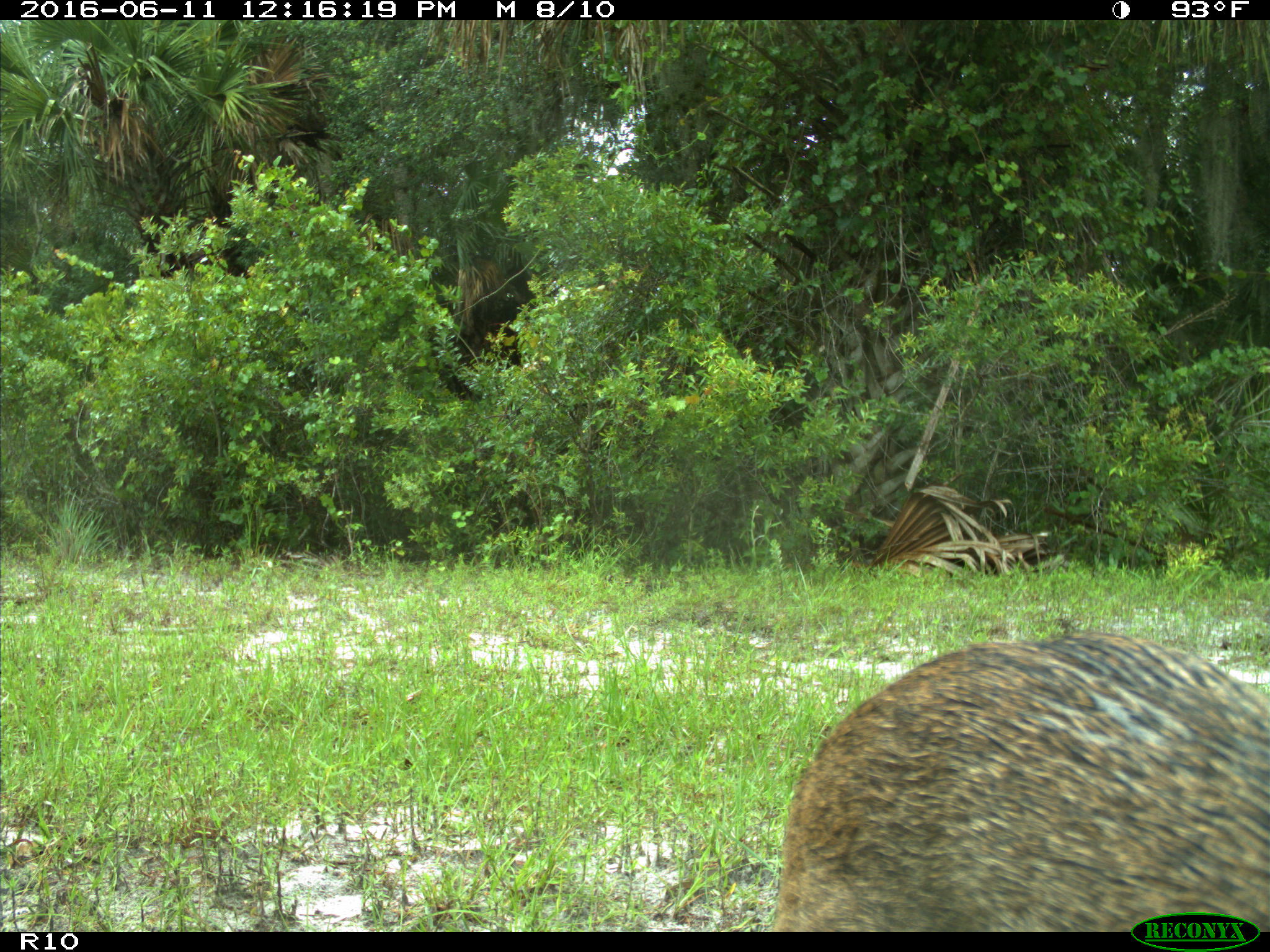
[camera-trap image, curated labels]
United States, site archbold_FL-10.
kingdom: Animalia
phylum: Chordata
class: Mammalia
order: Carnivora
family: Felidae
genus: Lynx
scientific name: Lynx rufus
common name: bobcat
Lynx rufus (bobcat).